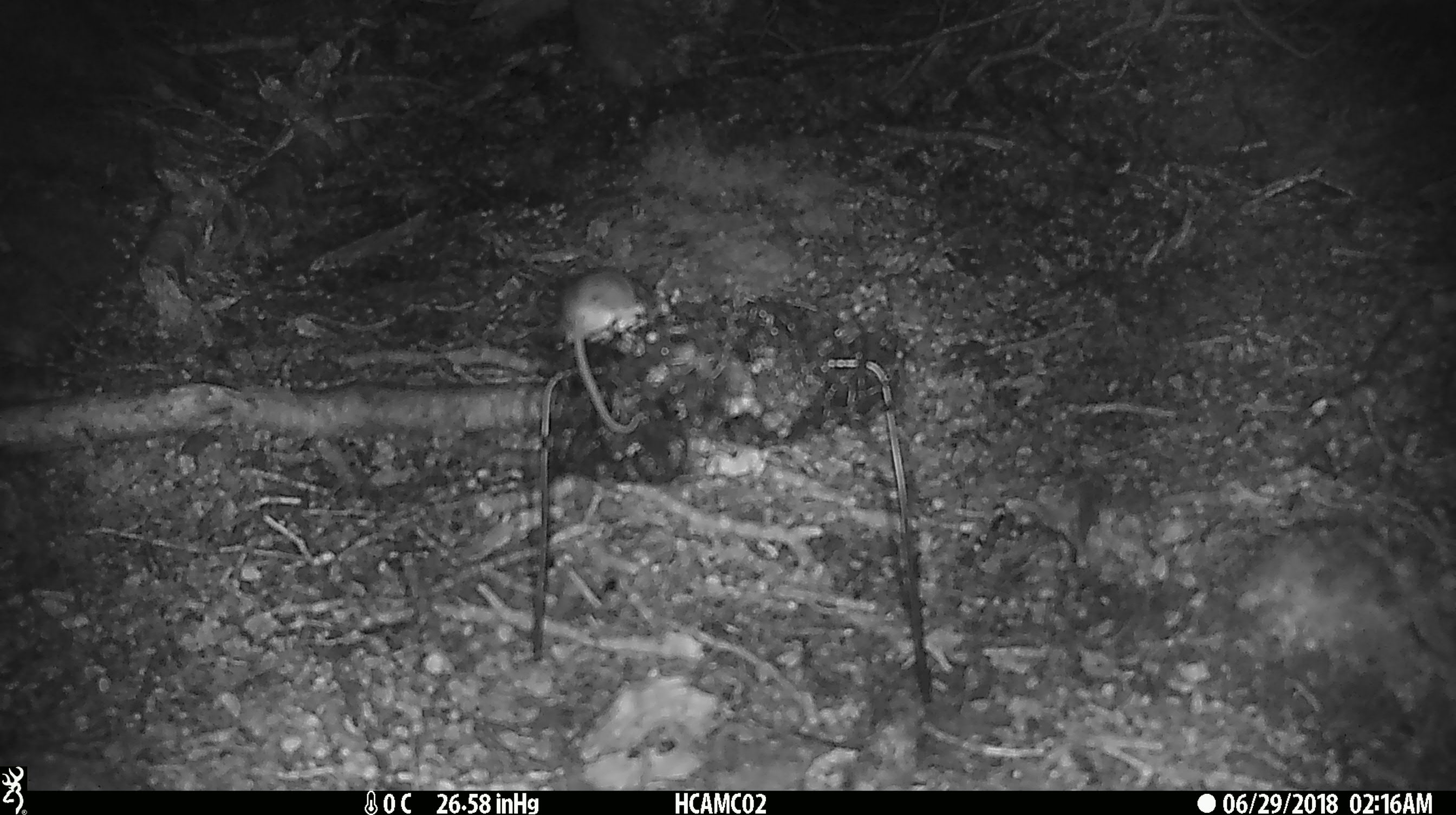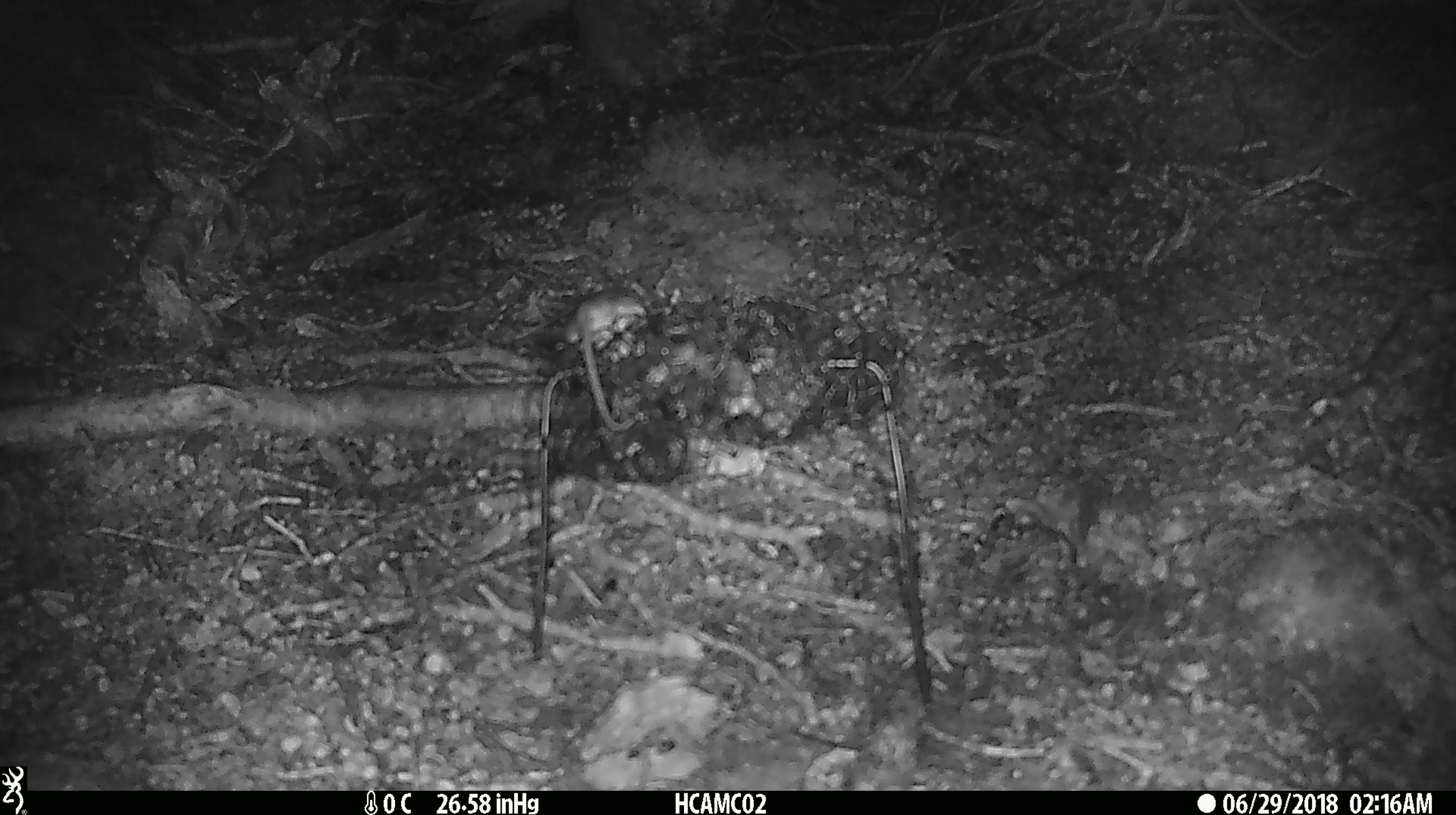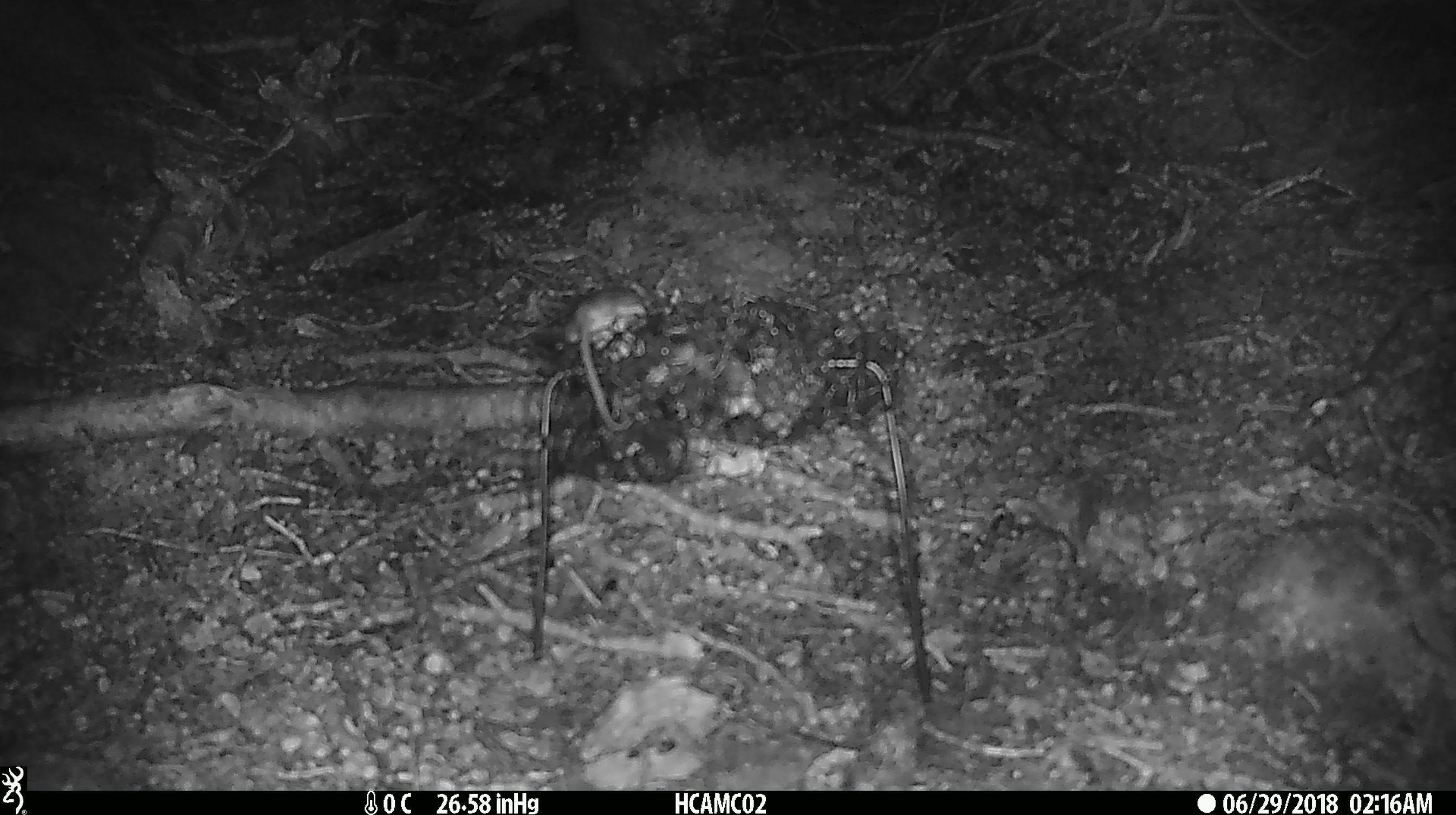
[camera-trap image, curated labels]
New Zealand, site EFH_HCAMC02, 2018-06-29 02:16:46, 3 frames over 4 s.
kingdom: Animalia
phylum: Chordata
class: Mammalia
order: Rodentia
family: Muridae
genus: Mus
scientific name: Mus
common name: mouse